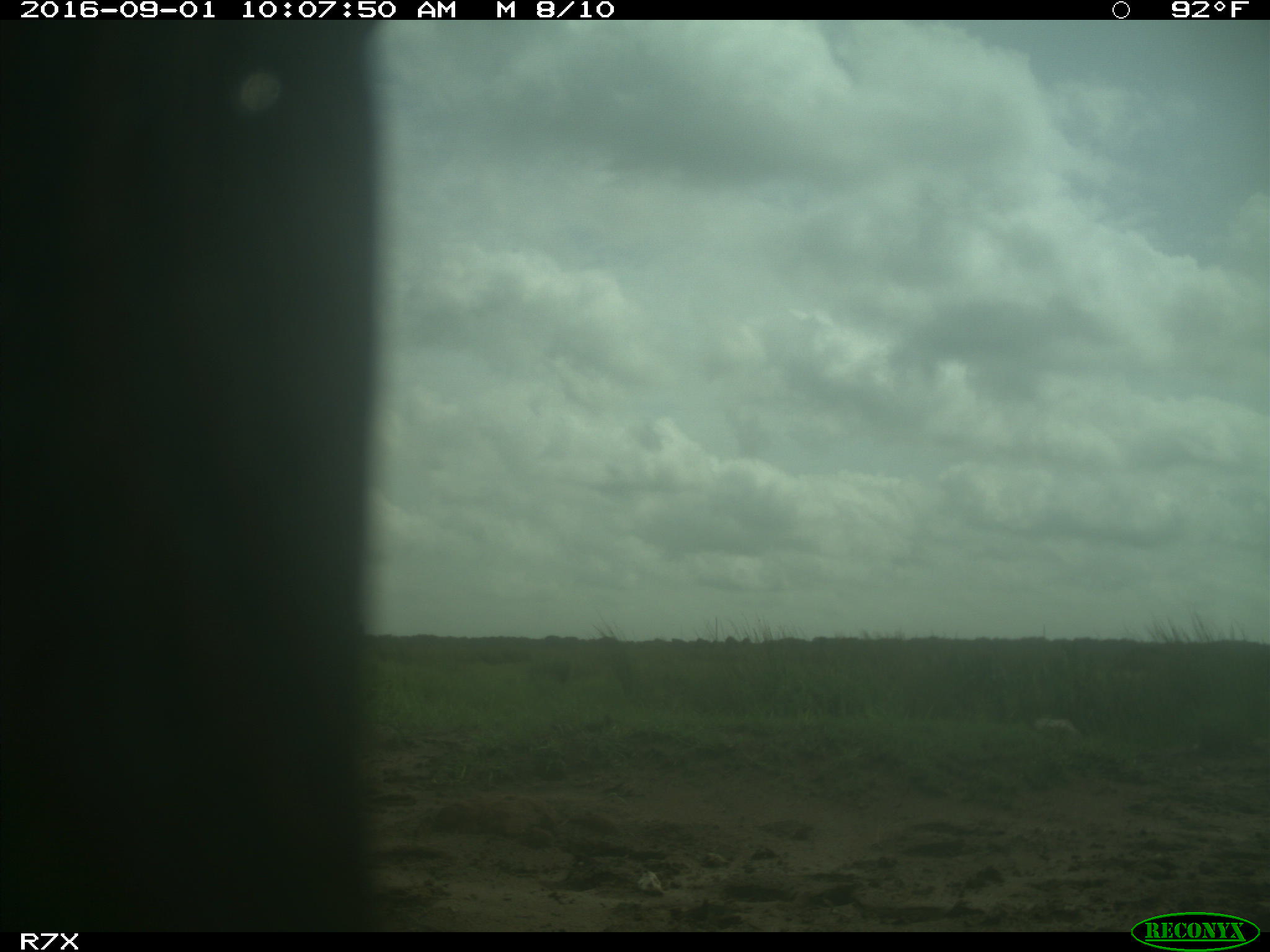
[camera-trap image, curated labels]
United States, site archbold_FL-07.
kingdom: Animalia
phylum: Chordata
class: Mammalia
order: Artiodactyla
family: Bovidae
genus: Bos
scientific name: Bos taurus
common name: domestic cow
Bos taurus (domestic cow).